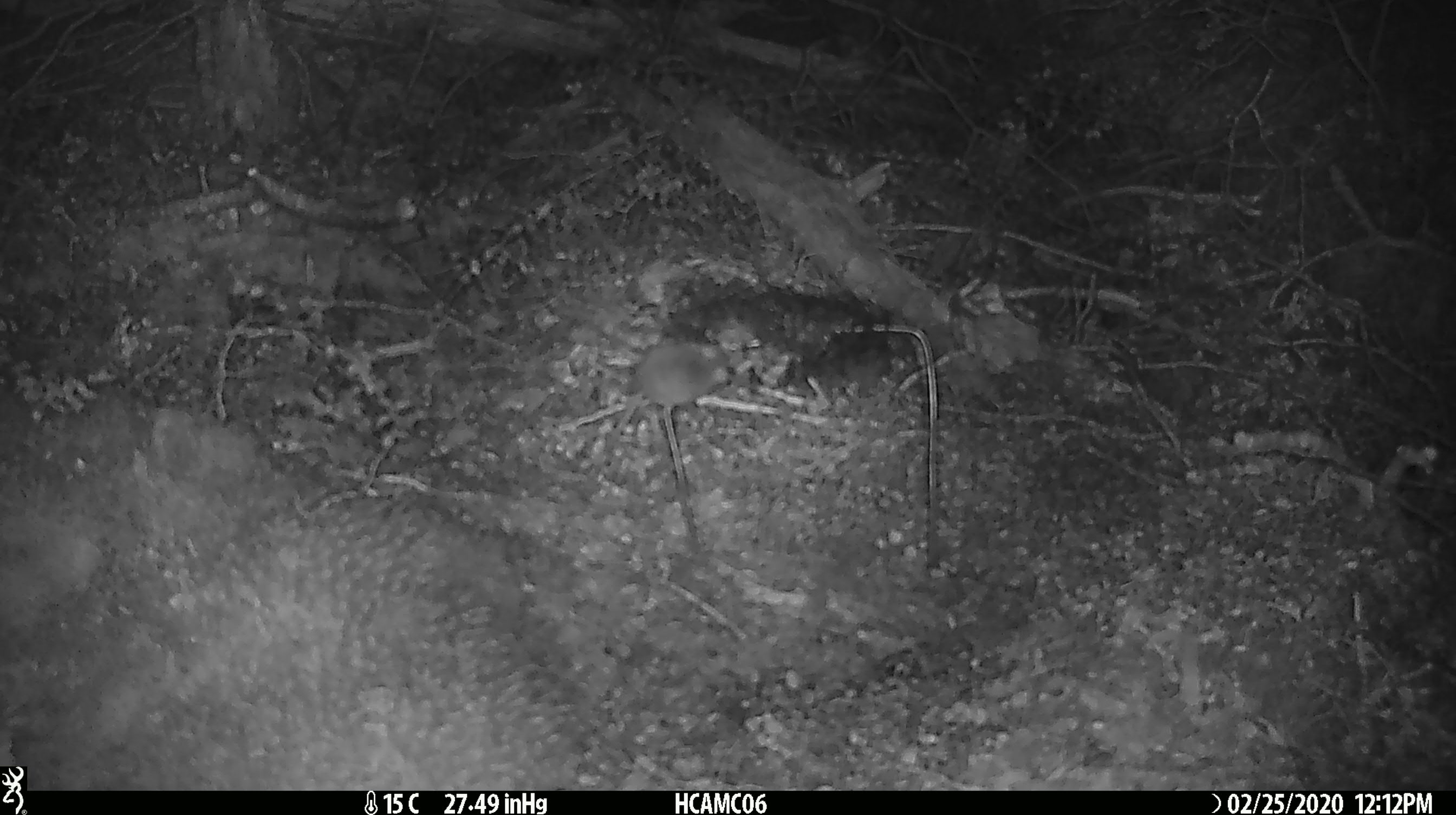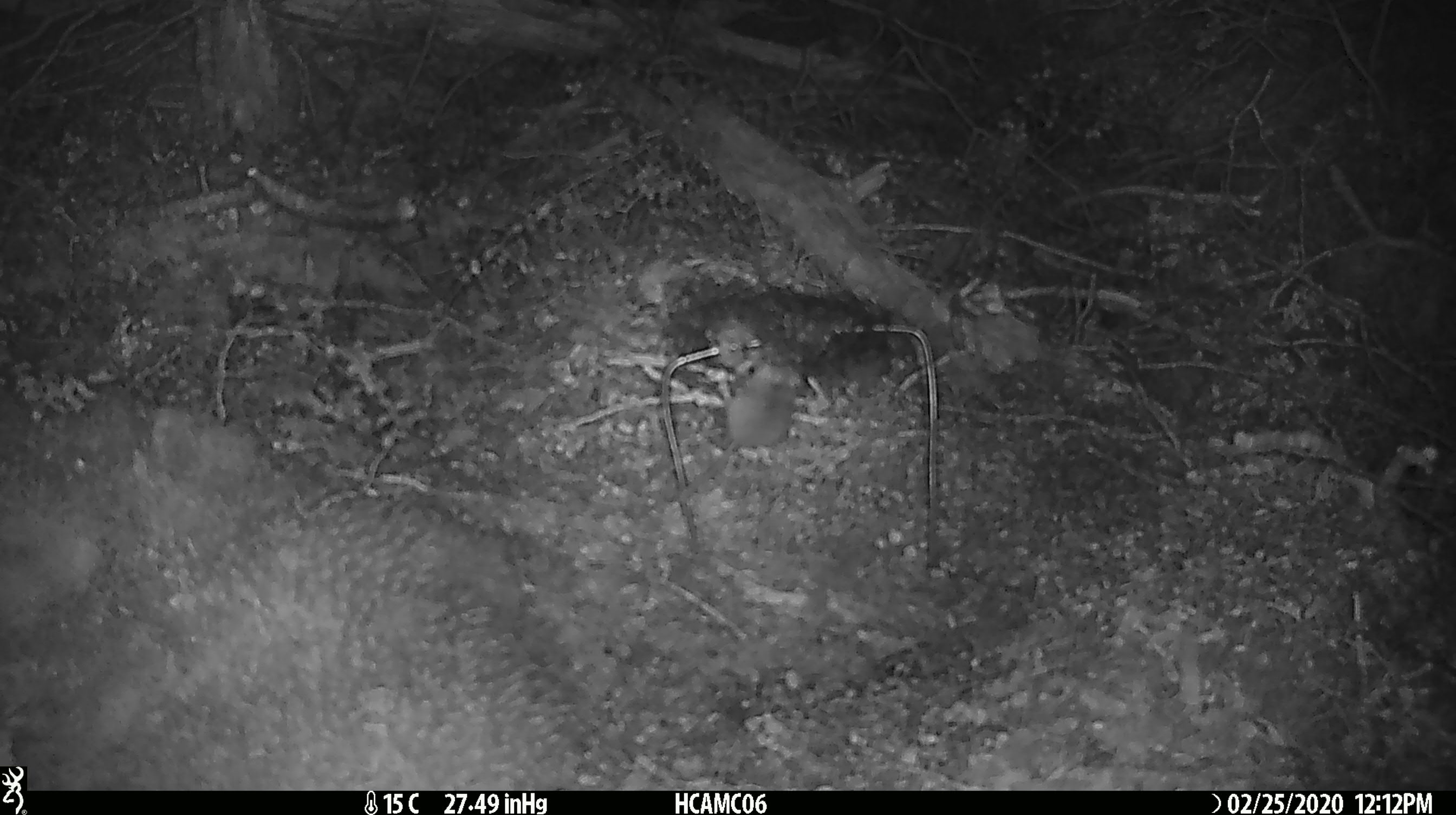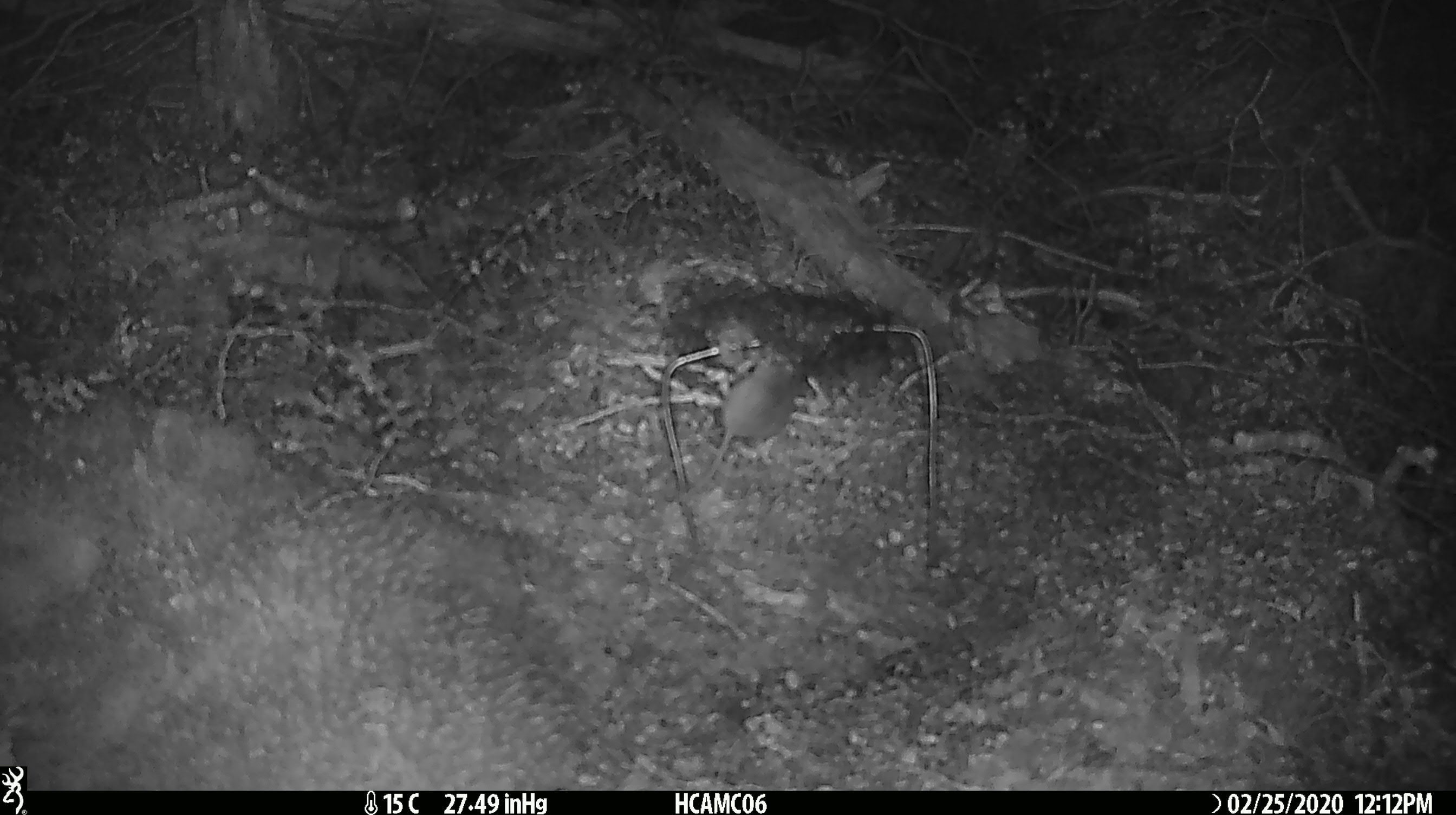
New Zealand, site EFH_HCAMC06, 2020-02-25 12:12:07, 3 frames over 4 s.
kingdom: Animalia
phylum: Chordata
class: Mammalia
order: Rodentia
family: Muridae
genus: Mus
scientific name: Mus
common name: mouse